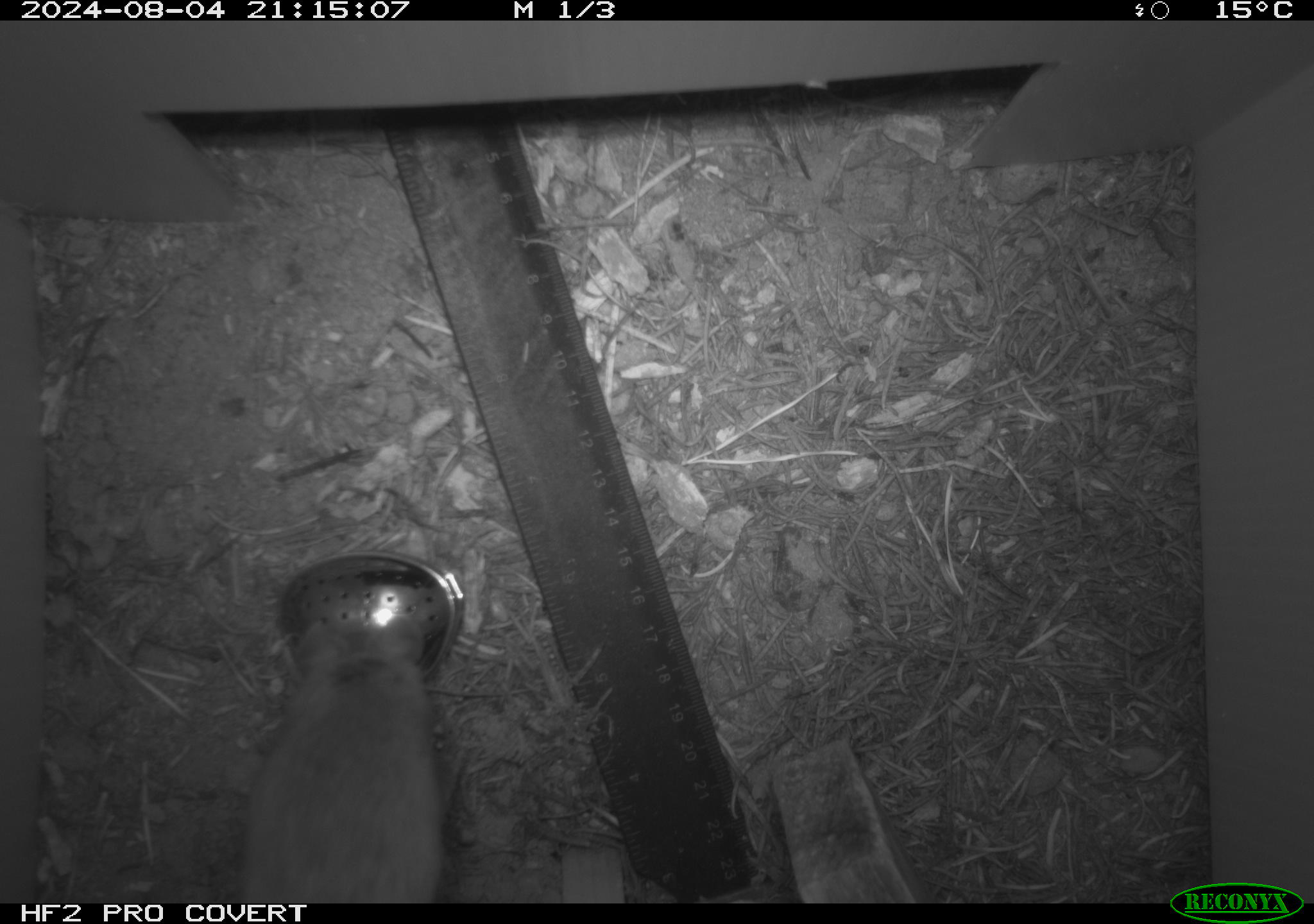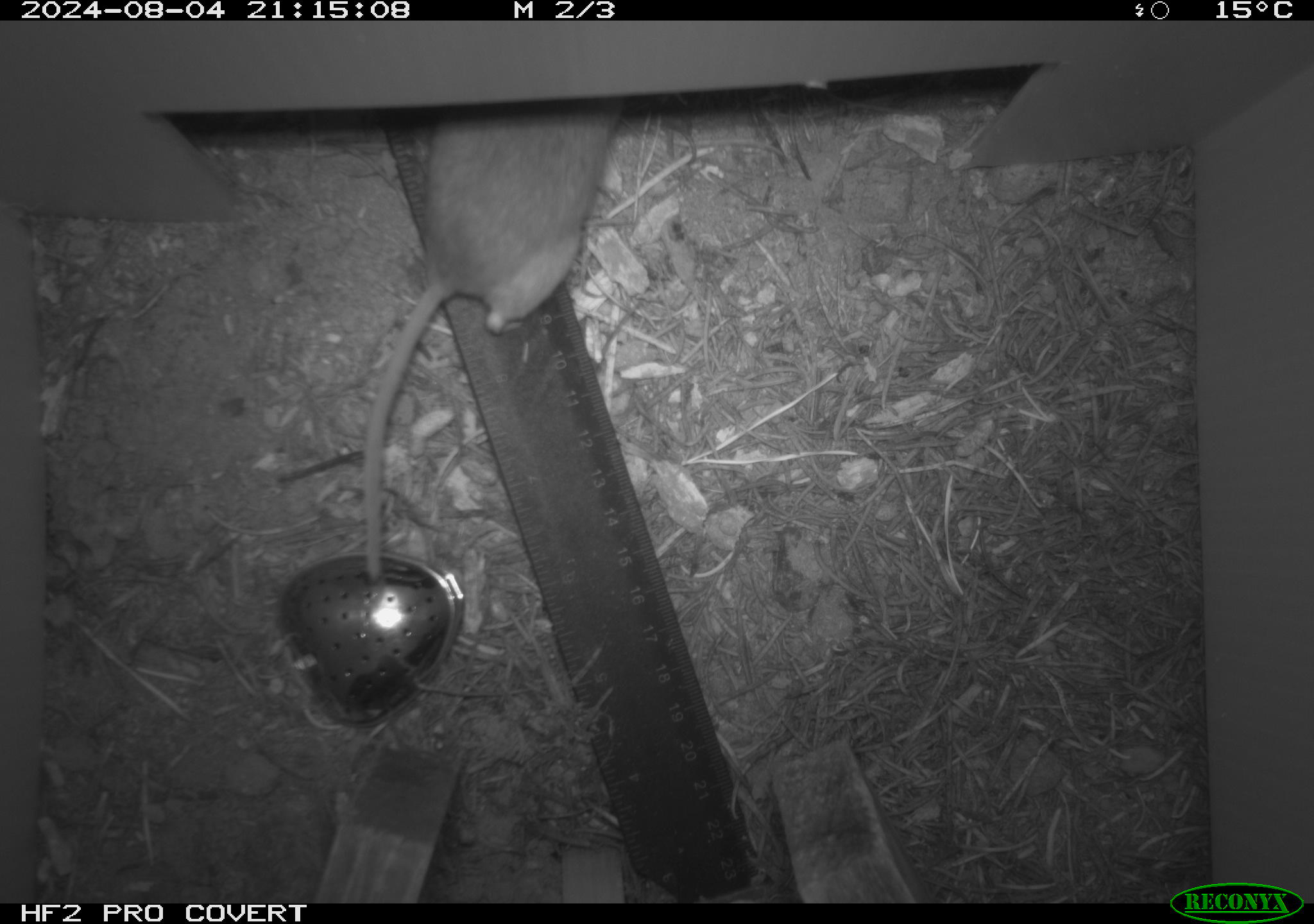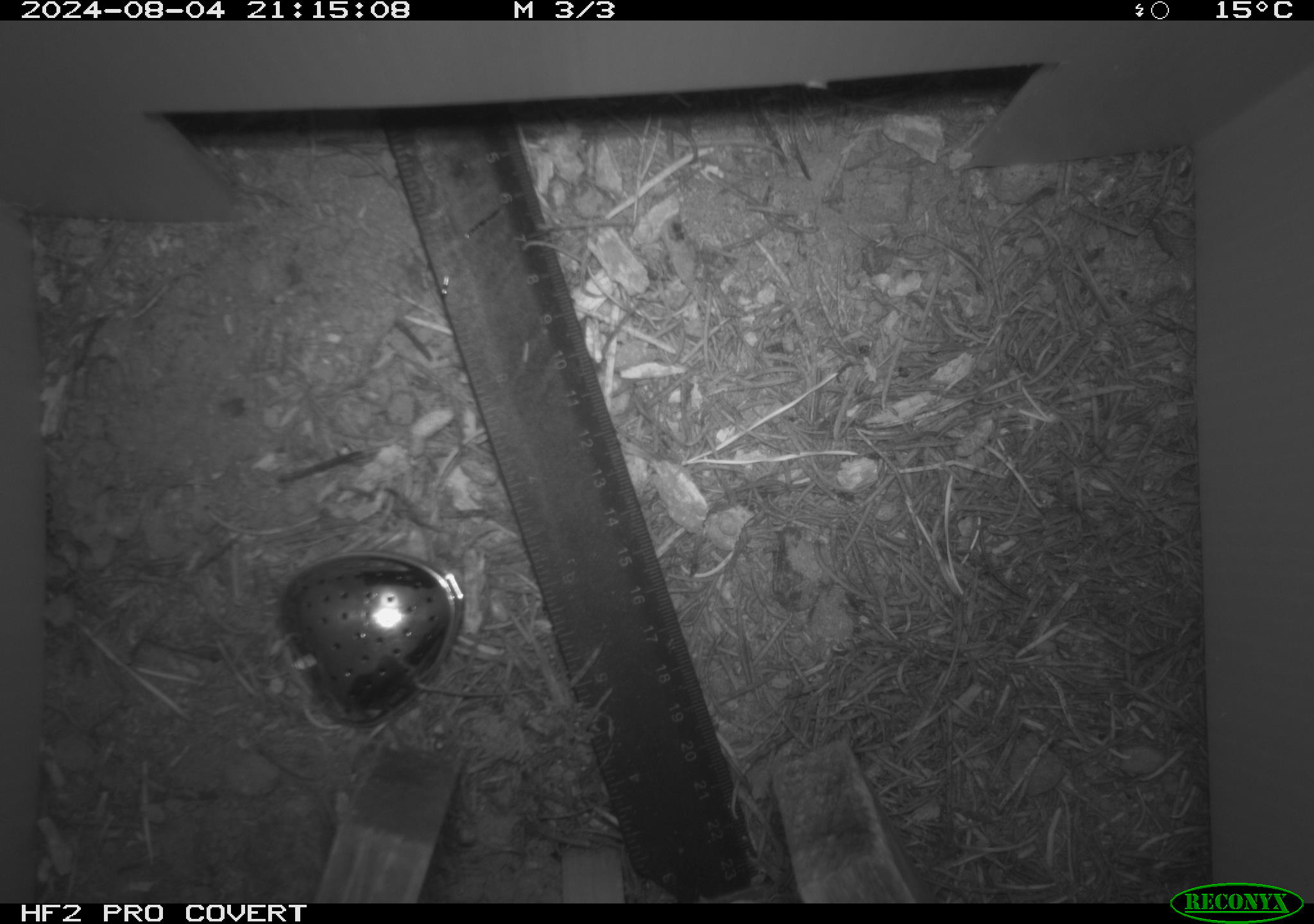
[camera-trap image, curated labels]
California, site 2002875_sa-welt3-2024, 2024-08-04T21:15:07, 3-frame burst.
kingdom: Animalia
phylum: Chordata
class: Mammalia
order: Rodentia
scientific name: Rodentia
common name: rodent